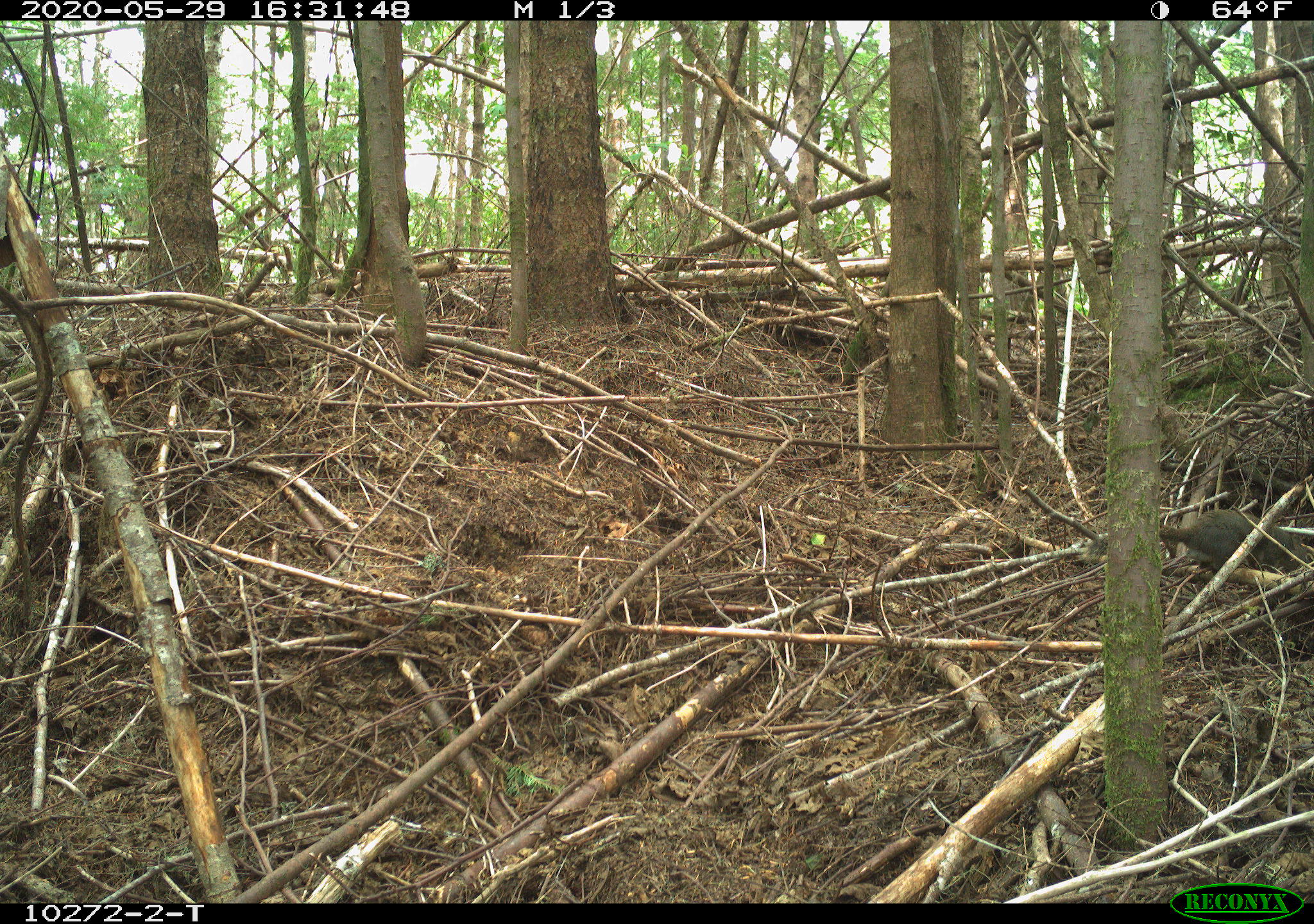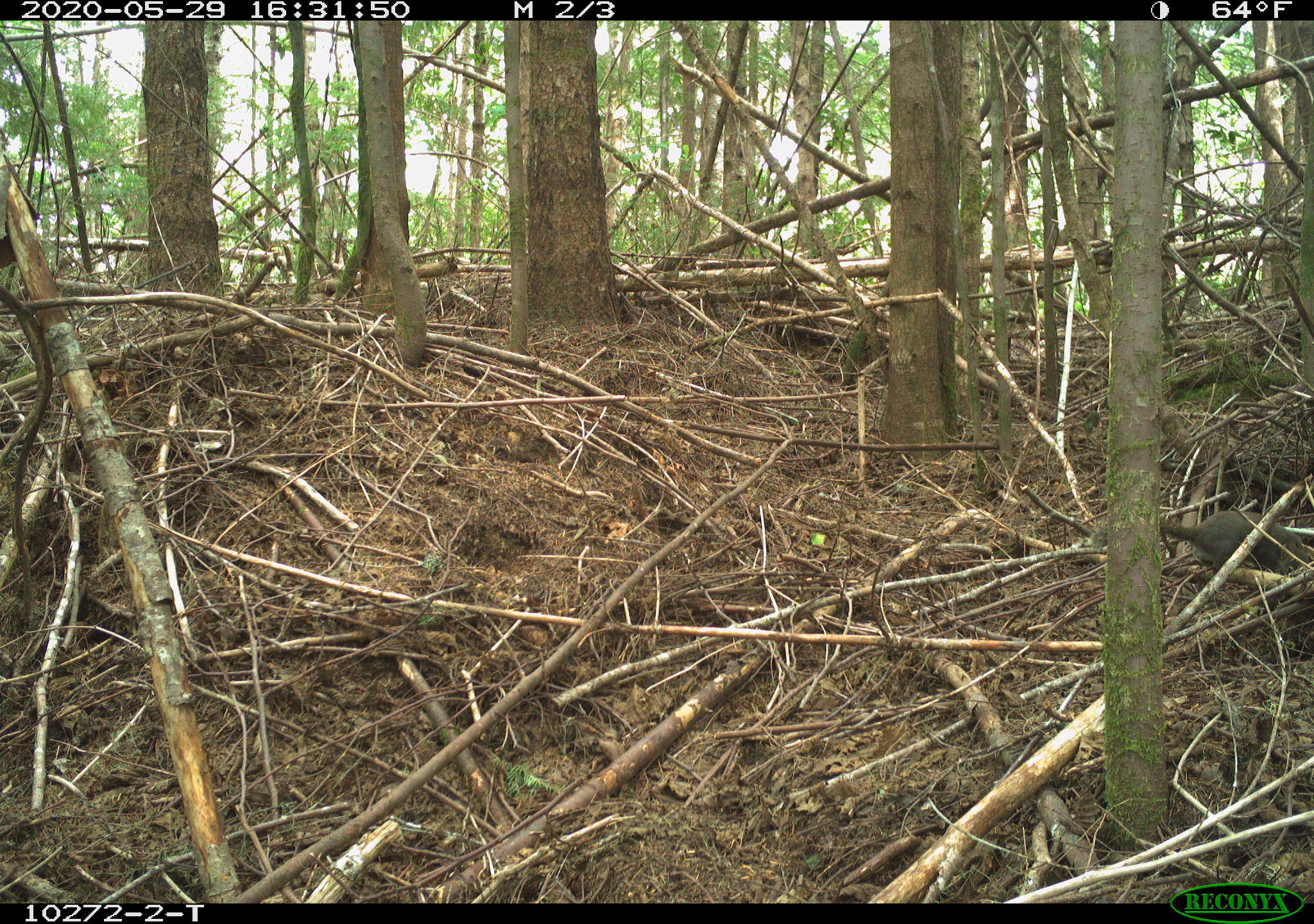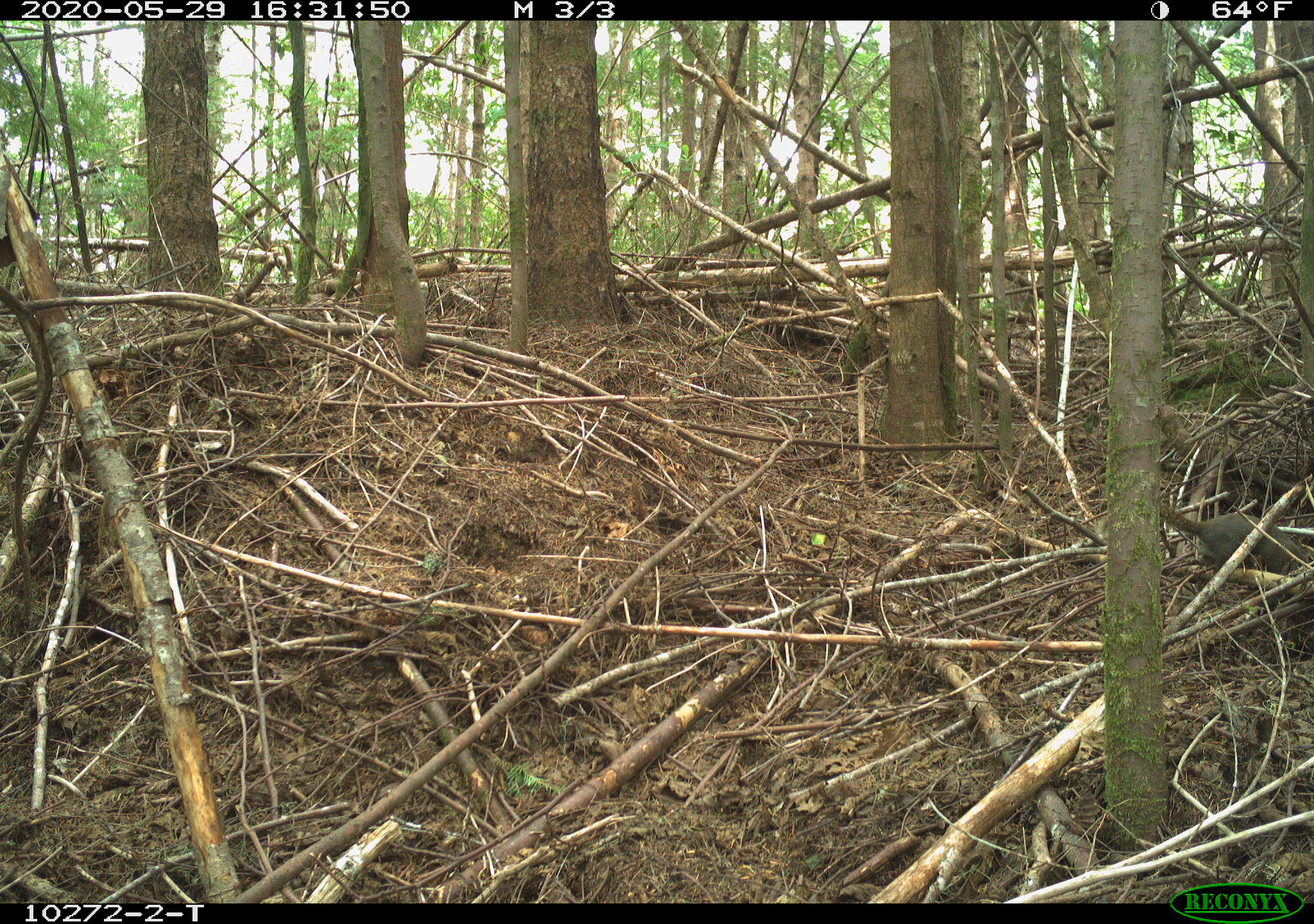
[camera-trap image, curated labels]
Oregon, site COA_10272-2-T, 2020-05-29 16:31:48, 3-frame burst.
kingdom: Animalia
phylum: Chordata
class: Mammalia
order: Rodentia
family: Sciuridae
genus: Tamiasciurus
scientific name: Tamiasciurus douglasii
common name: douglas squirrel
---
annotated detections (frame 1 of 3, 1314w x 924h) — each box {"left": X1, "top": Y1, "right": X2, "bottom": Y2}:
douglas squirrel: {"left": 1160, "top": 499, "right": 1306, "bottom": 580}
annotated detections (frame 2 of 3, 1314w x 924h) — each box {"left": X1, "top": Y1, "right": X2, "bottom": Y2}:
douglas squirrel: {"left": 1160, "top": 504, "right": 1307, "bottom": 581}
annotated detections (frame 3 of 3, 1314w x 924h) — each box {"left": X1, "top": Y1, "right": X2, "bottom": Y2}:
douglas squirrel: {"left": 1159, "top": 504, "right": 1307, "bottom": 573}